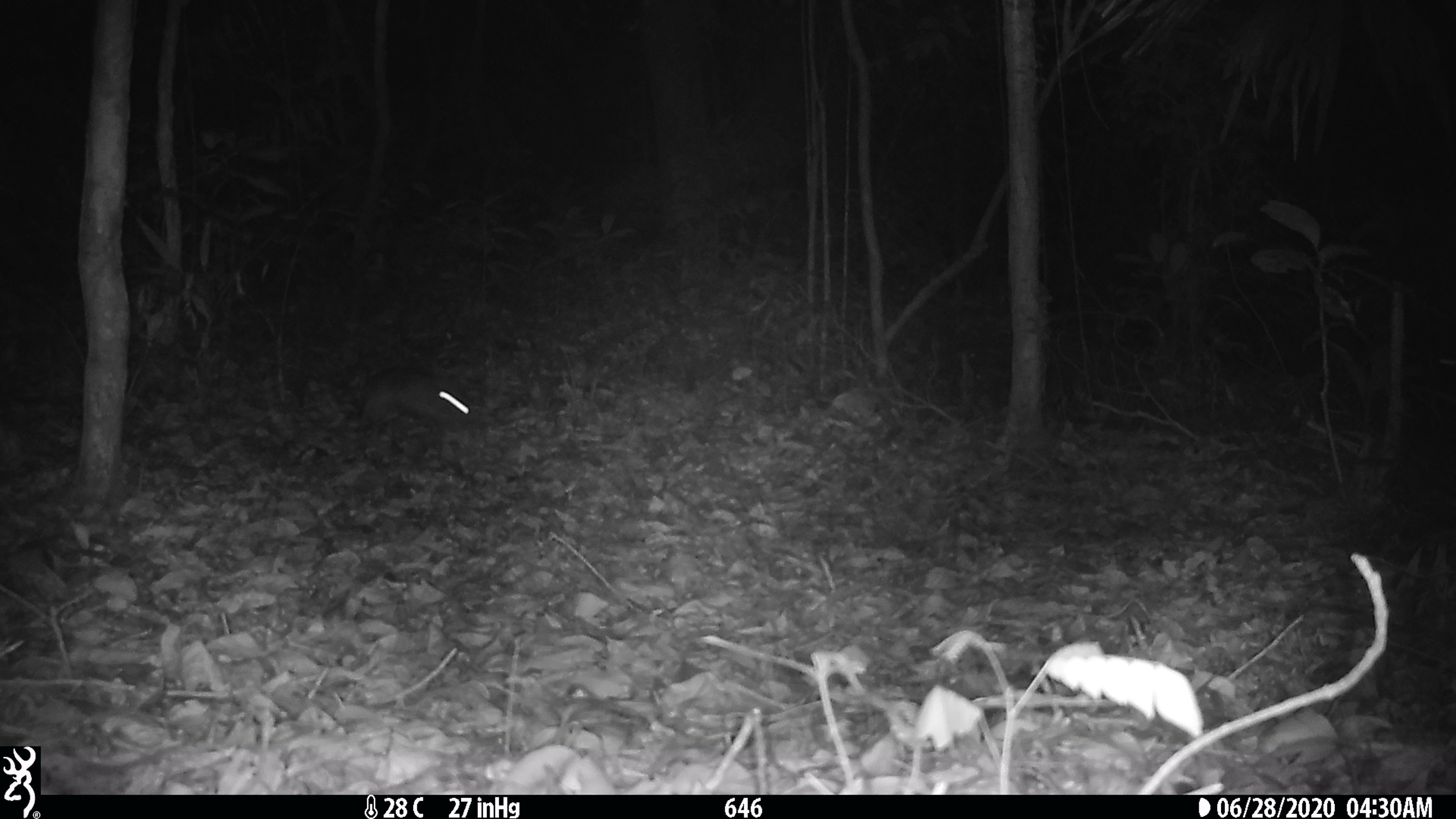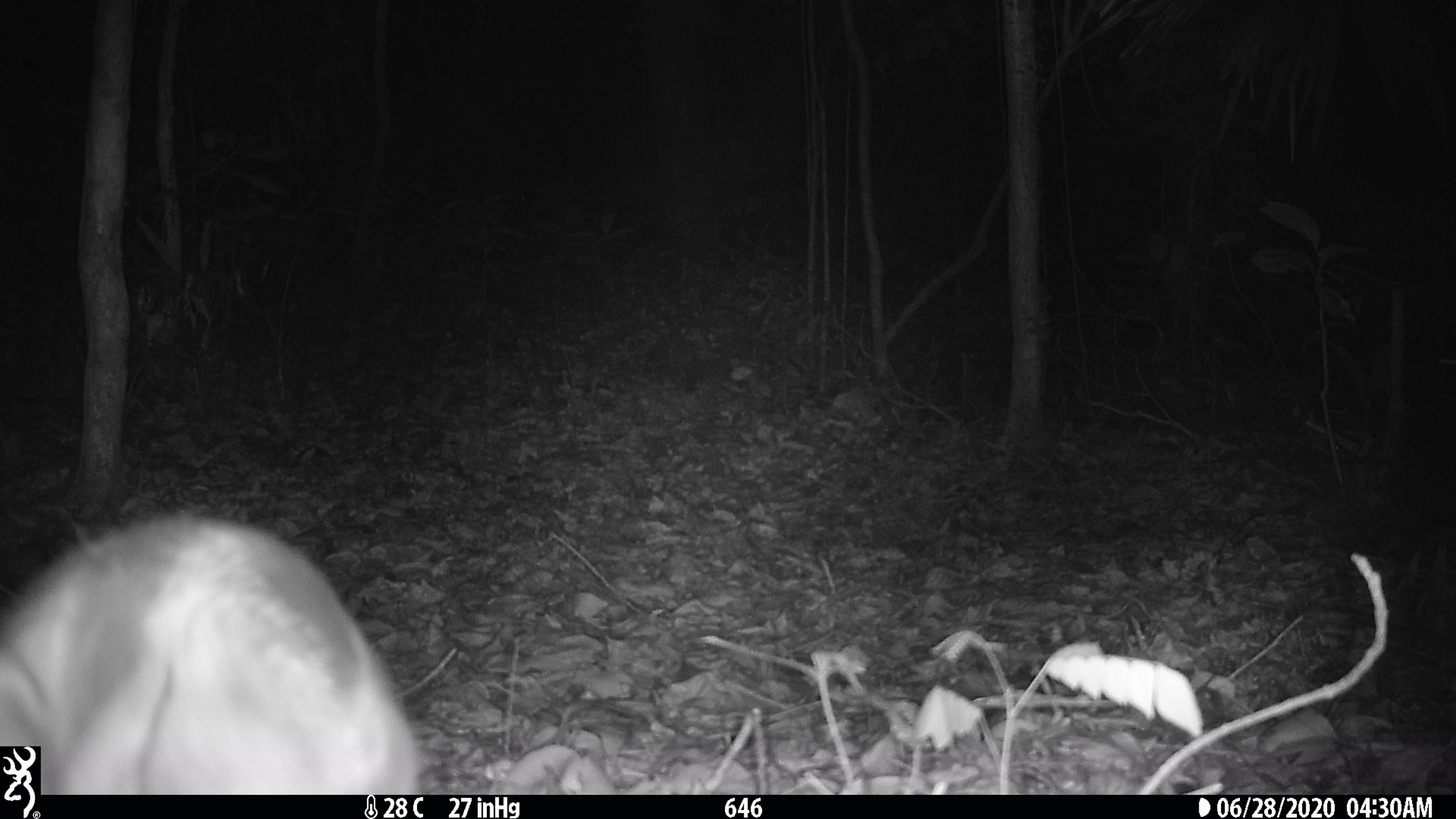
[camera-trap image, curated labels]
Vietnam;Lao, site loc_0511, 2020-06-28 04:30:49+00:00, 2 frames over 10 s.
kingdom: Animalia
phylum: Chordata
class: Mammalia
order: Lagomorpha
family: Leporidae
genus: Nesolagus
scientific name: Nesolagus timminsi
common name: annamite striped rabbit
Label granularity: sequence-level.